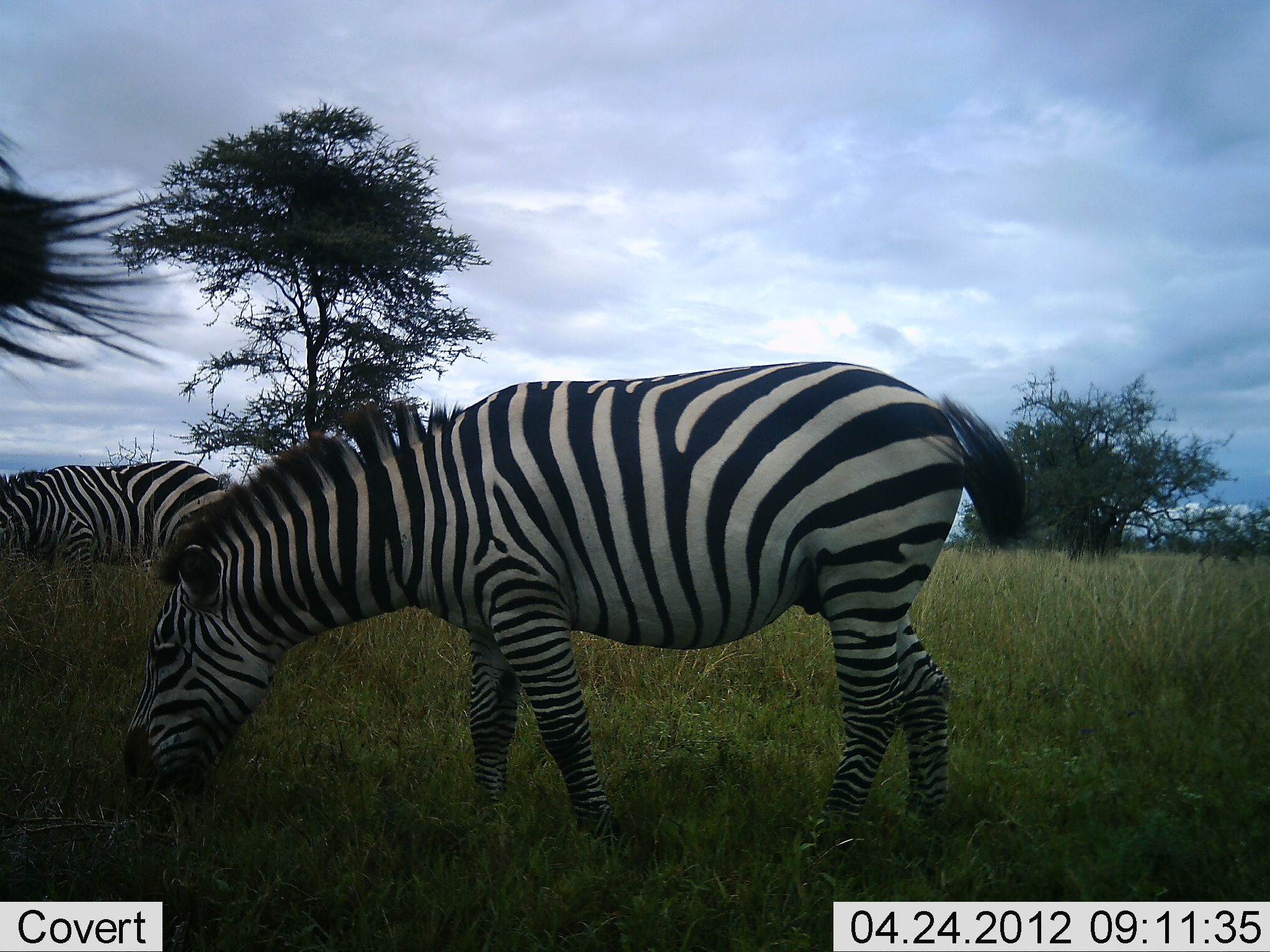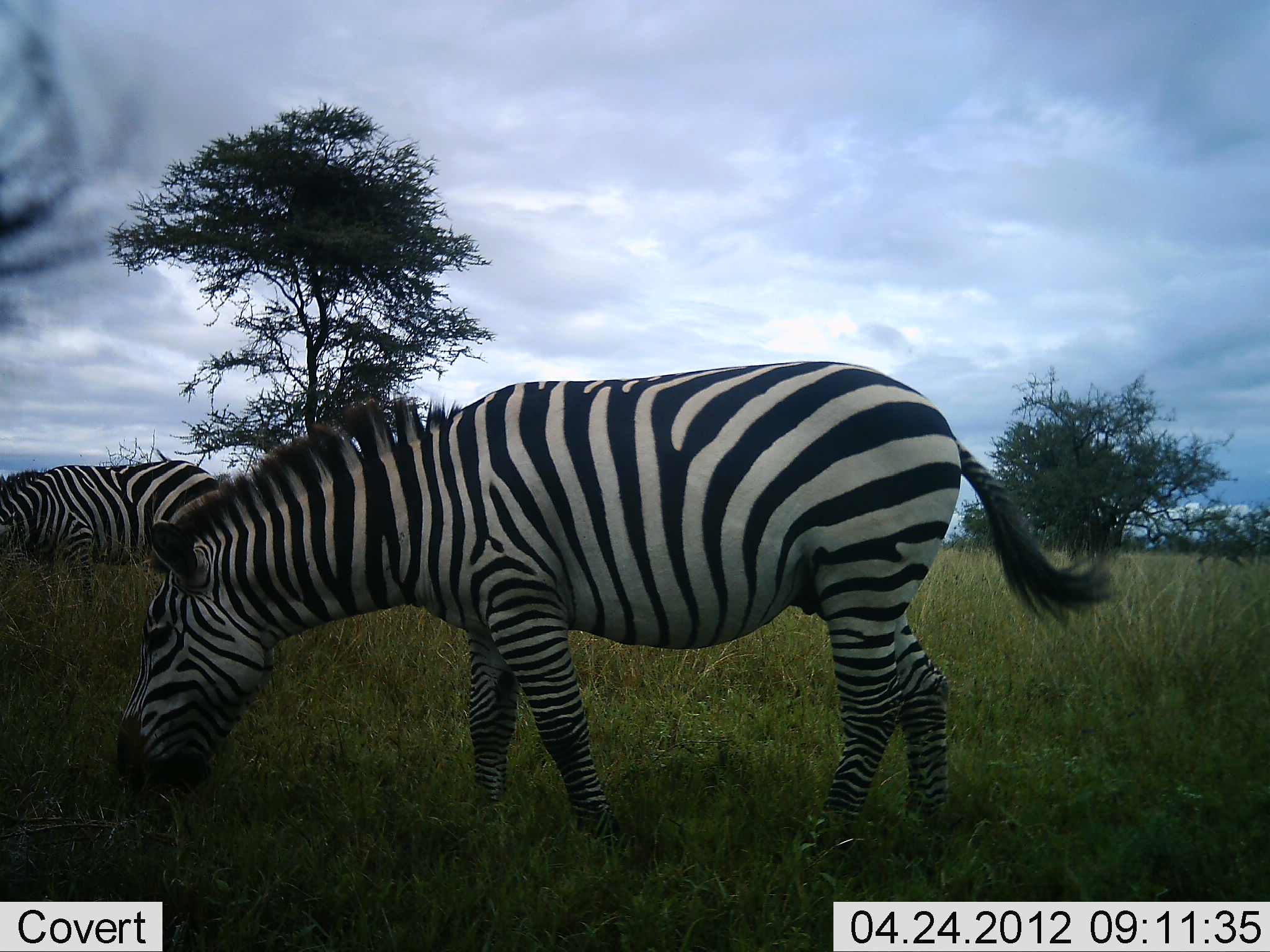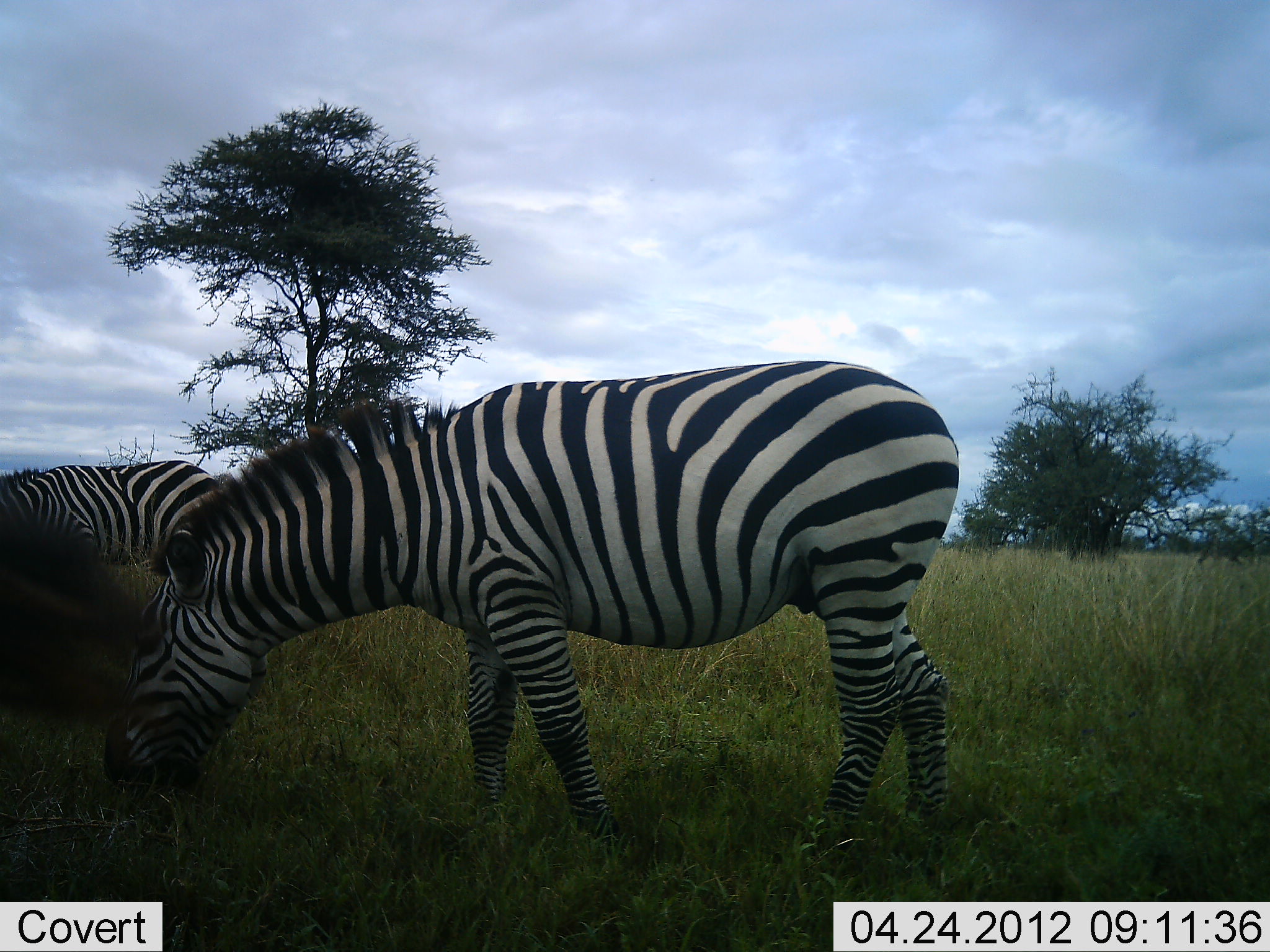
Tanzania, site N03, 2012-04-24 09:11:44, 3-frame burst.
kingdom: Animalia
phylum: Chordata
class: Mammalia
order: Perissodactyla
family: Equidae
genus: Equus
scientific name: Equus quagga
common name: plains zebra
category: zebra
Zebra (plains zebra) (Equus quagga), count 3. Behavior (volunteer vote fractions): standing 25%, resting 0%, moving 0%, interacting 0%. Young present (vote fraction): 0%. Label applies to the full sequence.